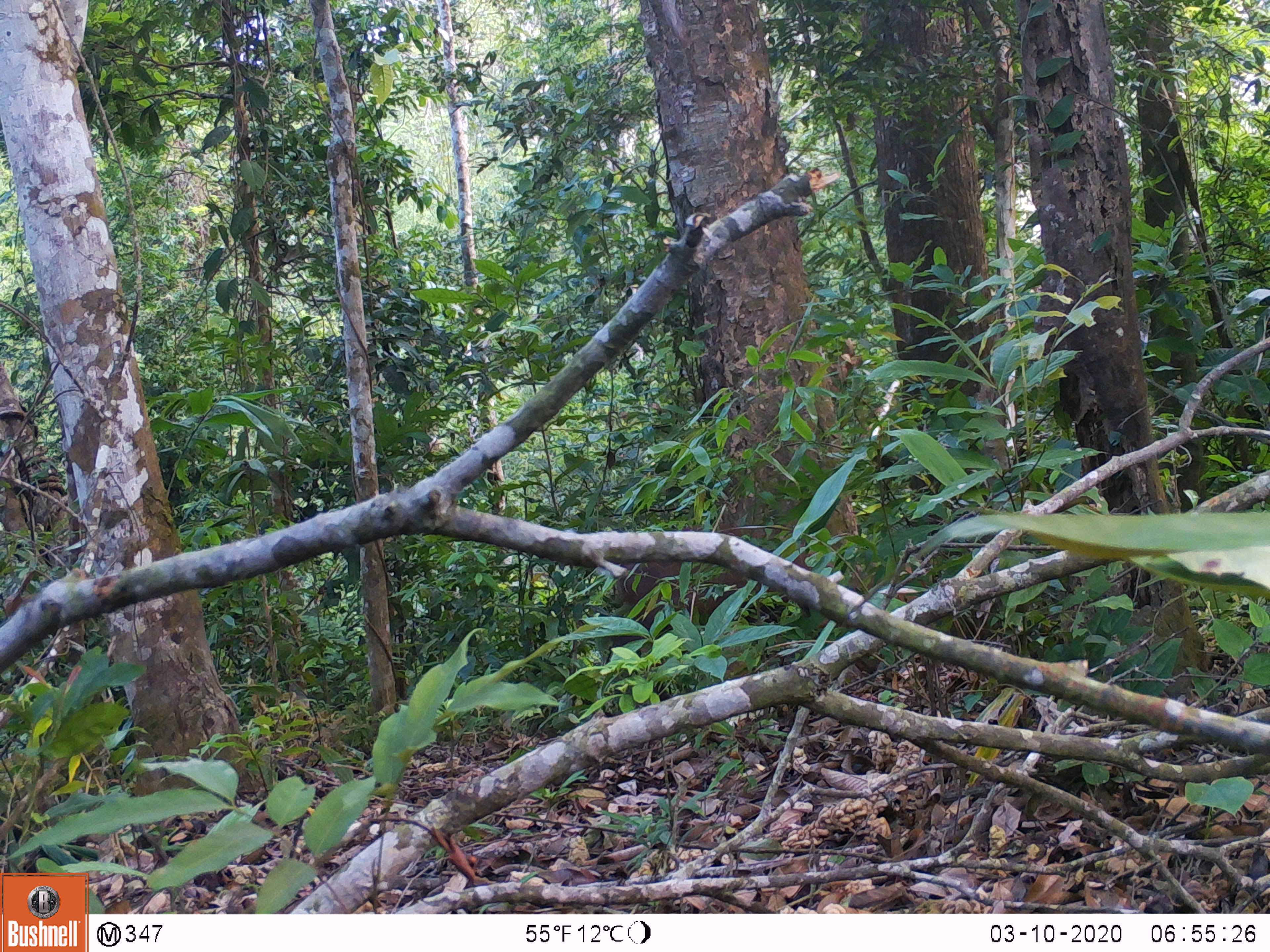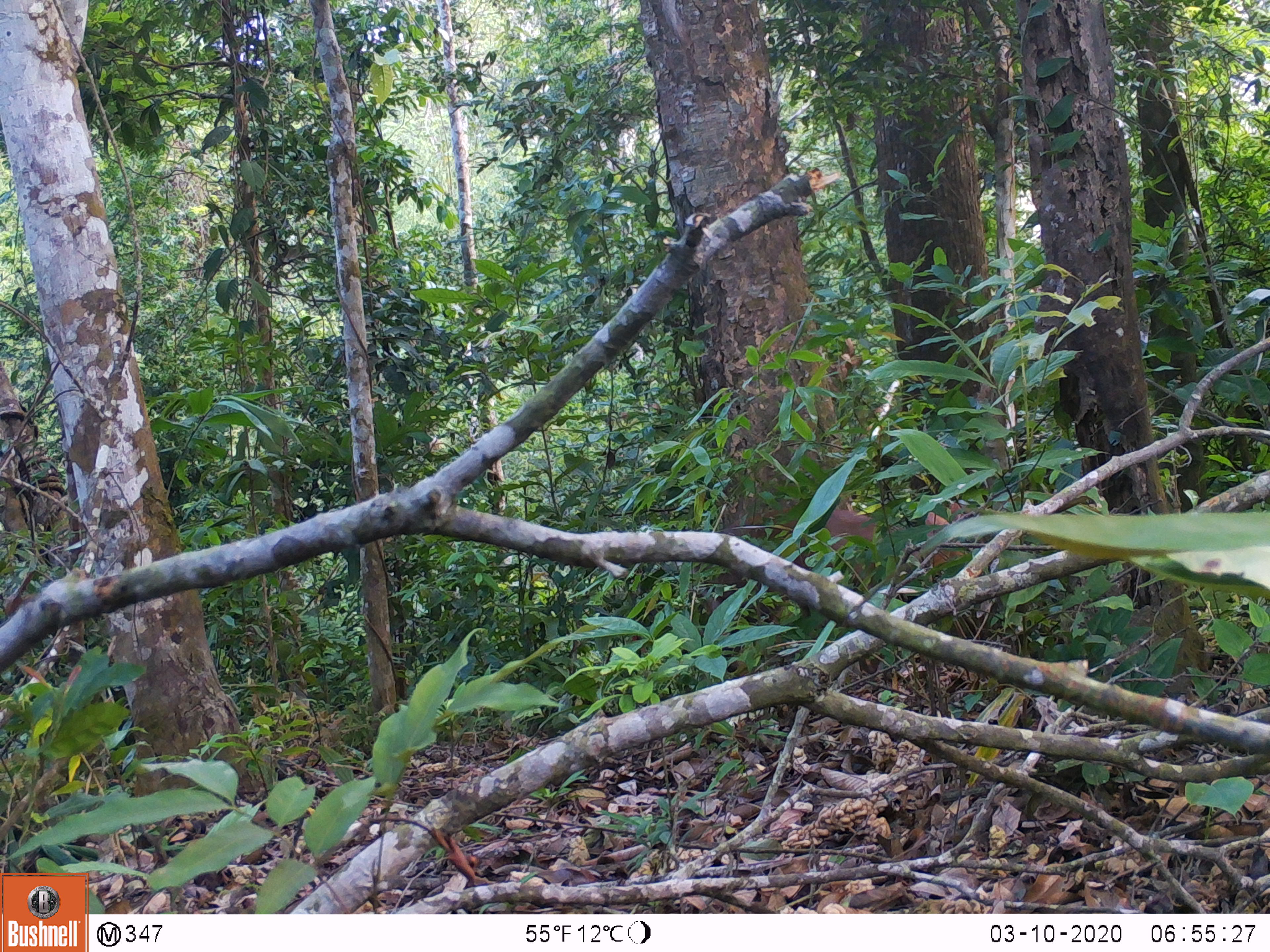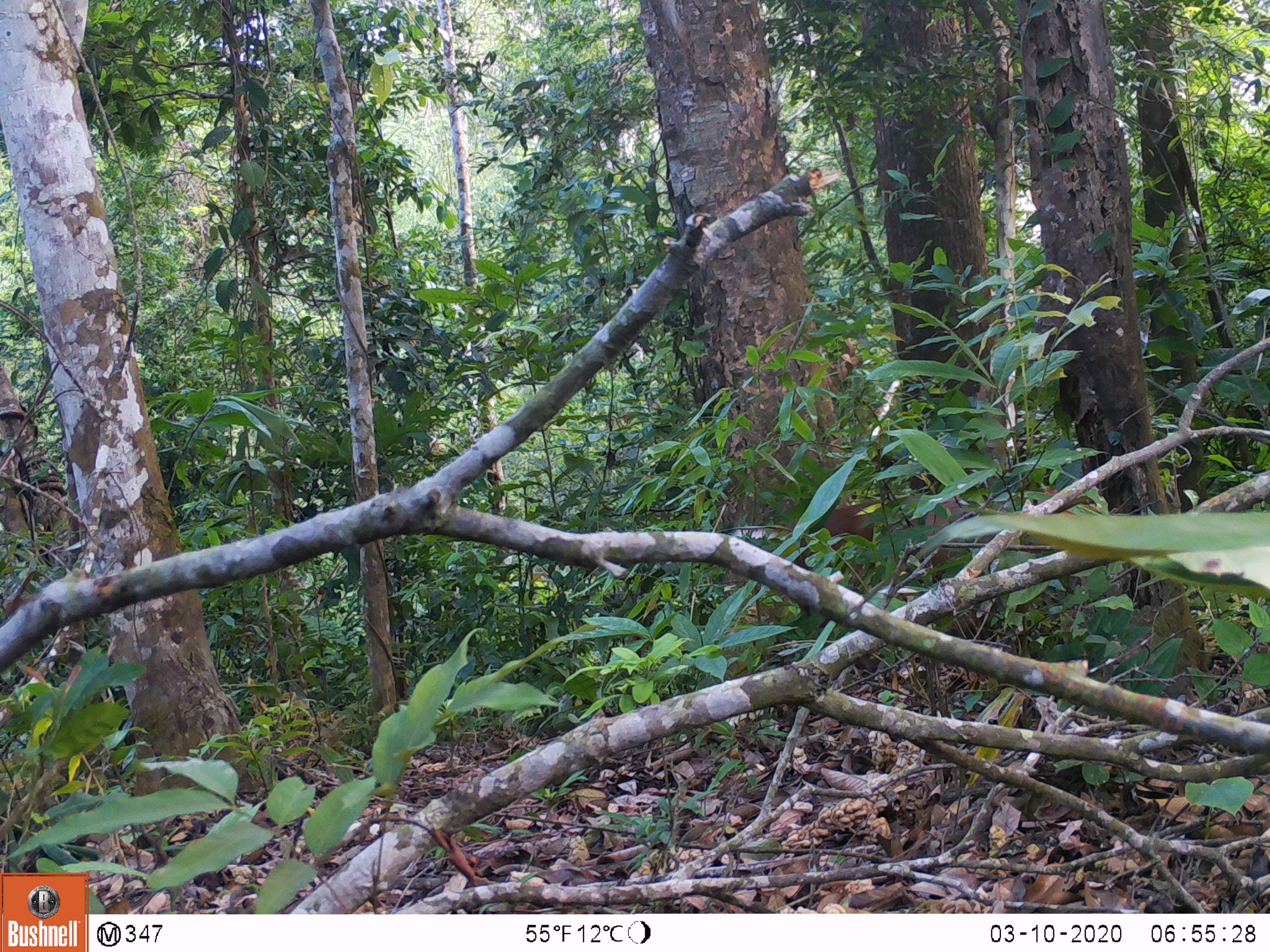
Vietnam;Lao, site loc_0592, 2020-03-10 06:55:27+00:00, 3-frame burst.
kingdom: Animalia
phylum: Chordata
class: Mammalia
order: Artiodactyla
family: Cervidae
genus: Muntiacus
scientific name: Muntiacus rooseveltorum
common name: roosevelt's muntjac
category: roosevelts muntjac group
Roosevelts muntjac group (roosevelt's muntjac) (Muntiacus rooseveltorum). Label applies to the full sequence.